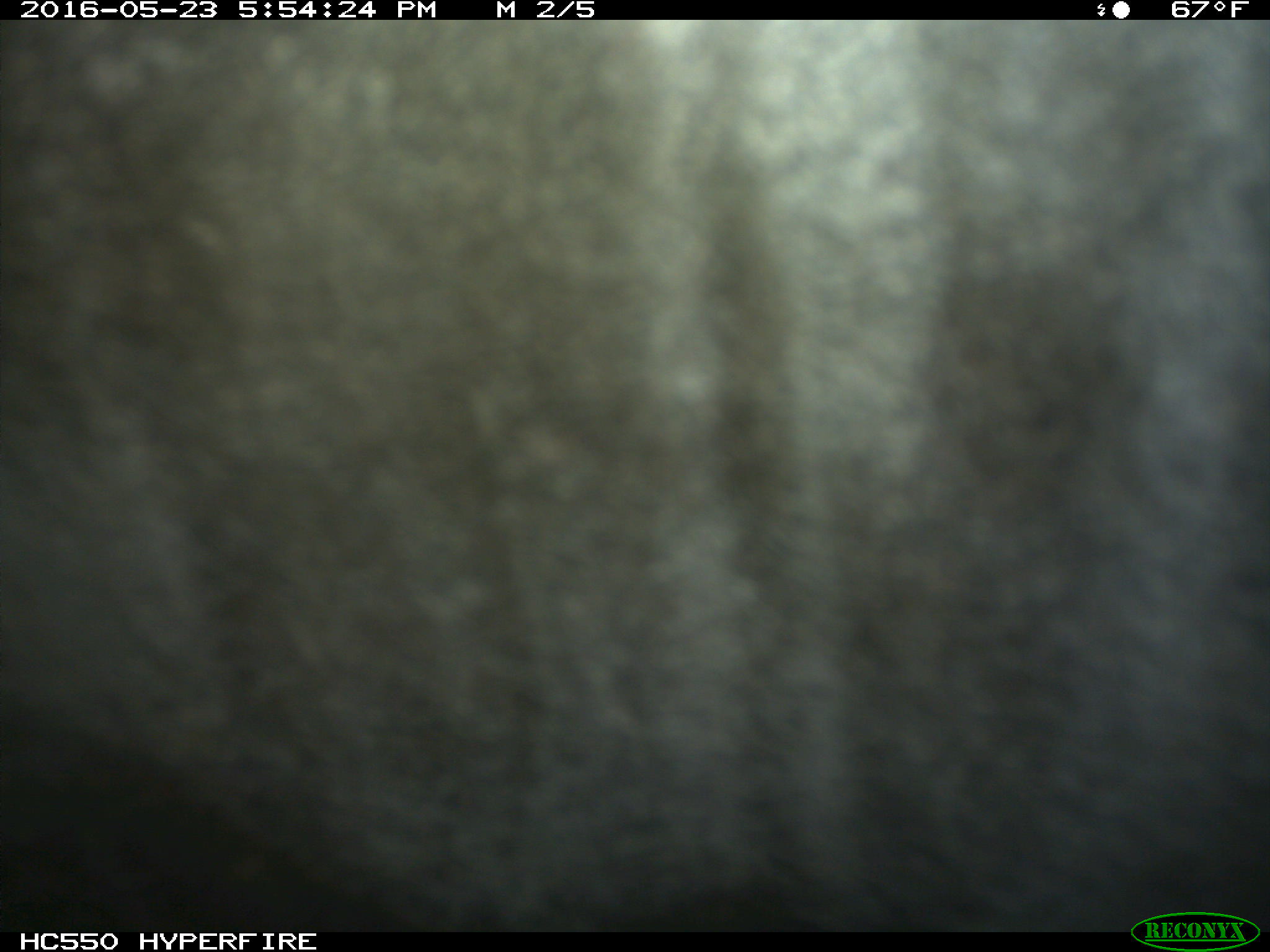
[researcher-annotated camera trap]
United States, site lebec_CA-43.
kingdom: Animalia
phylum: Chordata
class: Mammalia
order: Artiodactyla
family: Bovidae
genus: Bos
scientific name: Bos taurus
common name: domestic cow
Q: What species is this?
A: Bos taurus (domestic cow).